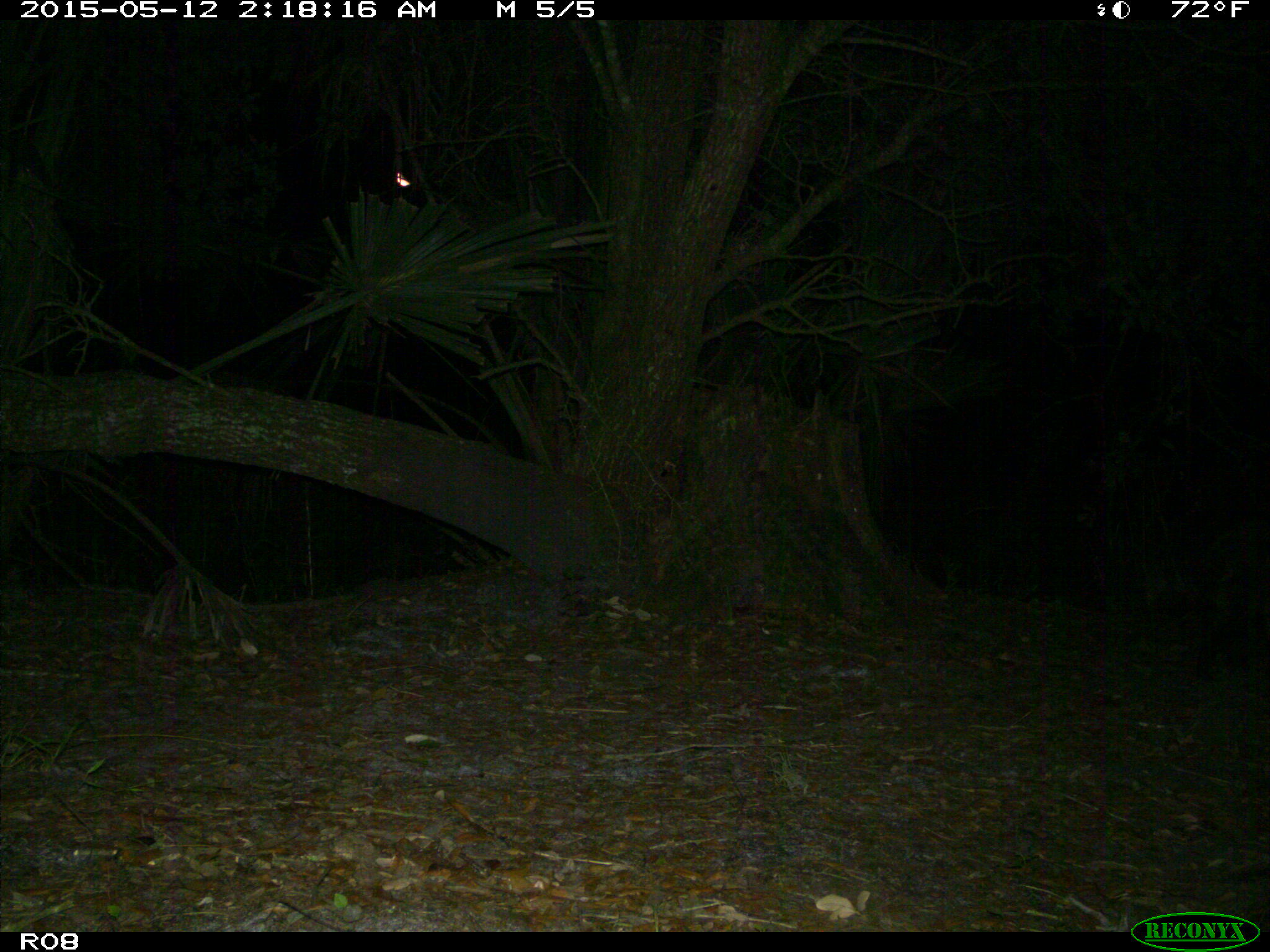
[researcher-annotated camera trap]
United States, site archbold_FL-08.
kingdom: Animalia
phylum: Chordata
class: Mammalia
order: Carnivora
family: Procyonidae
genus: Procyon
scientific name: Procyon lotor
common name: common raccoon